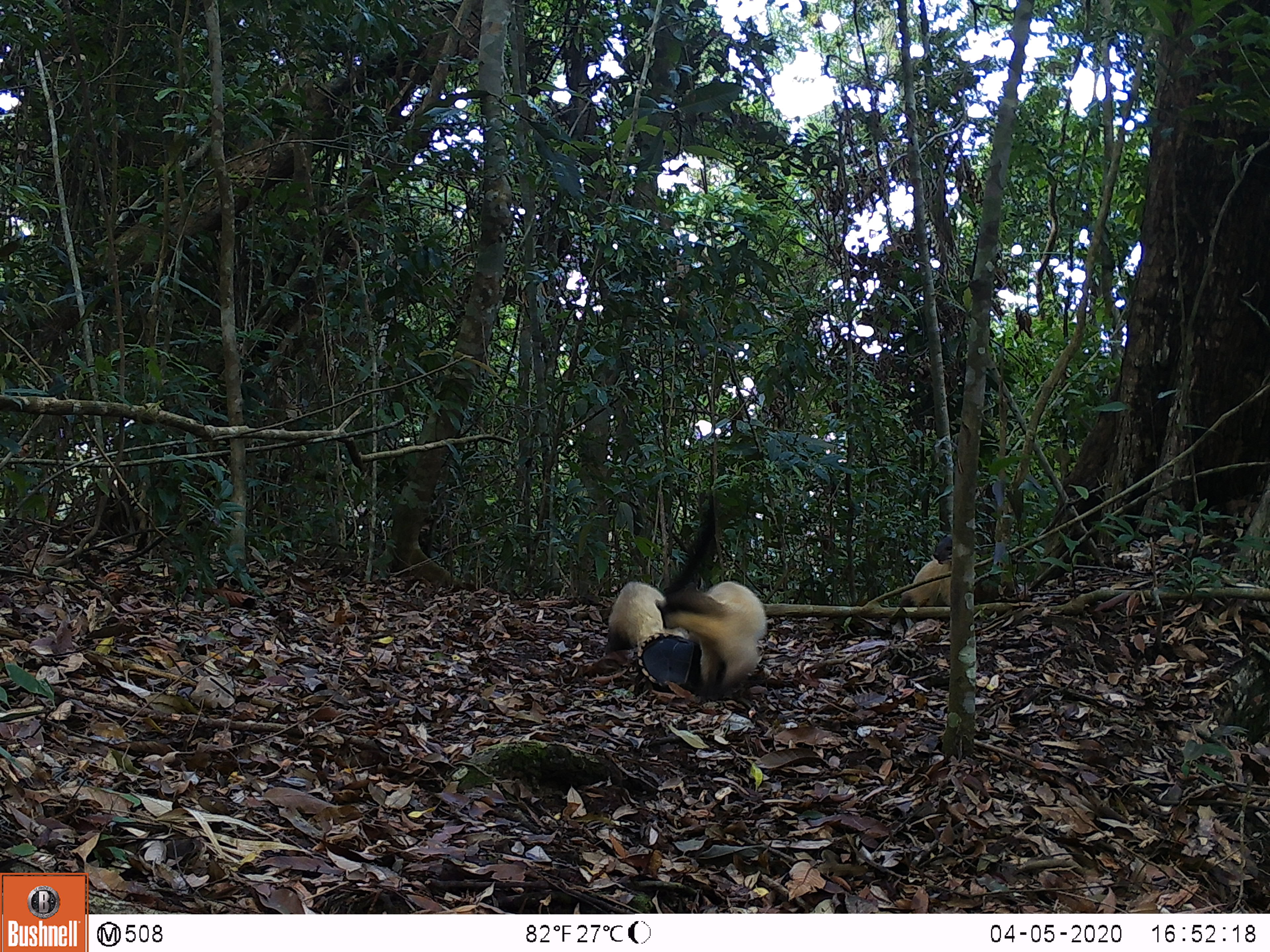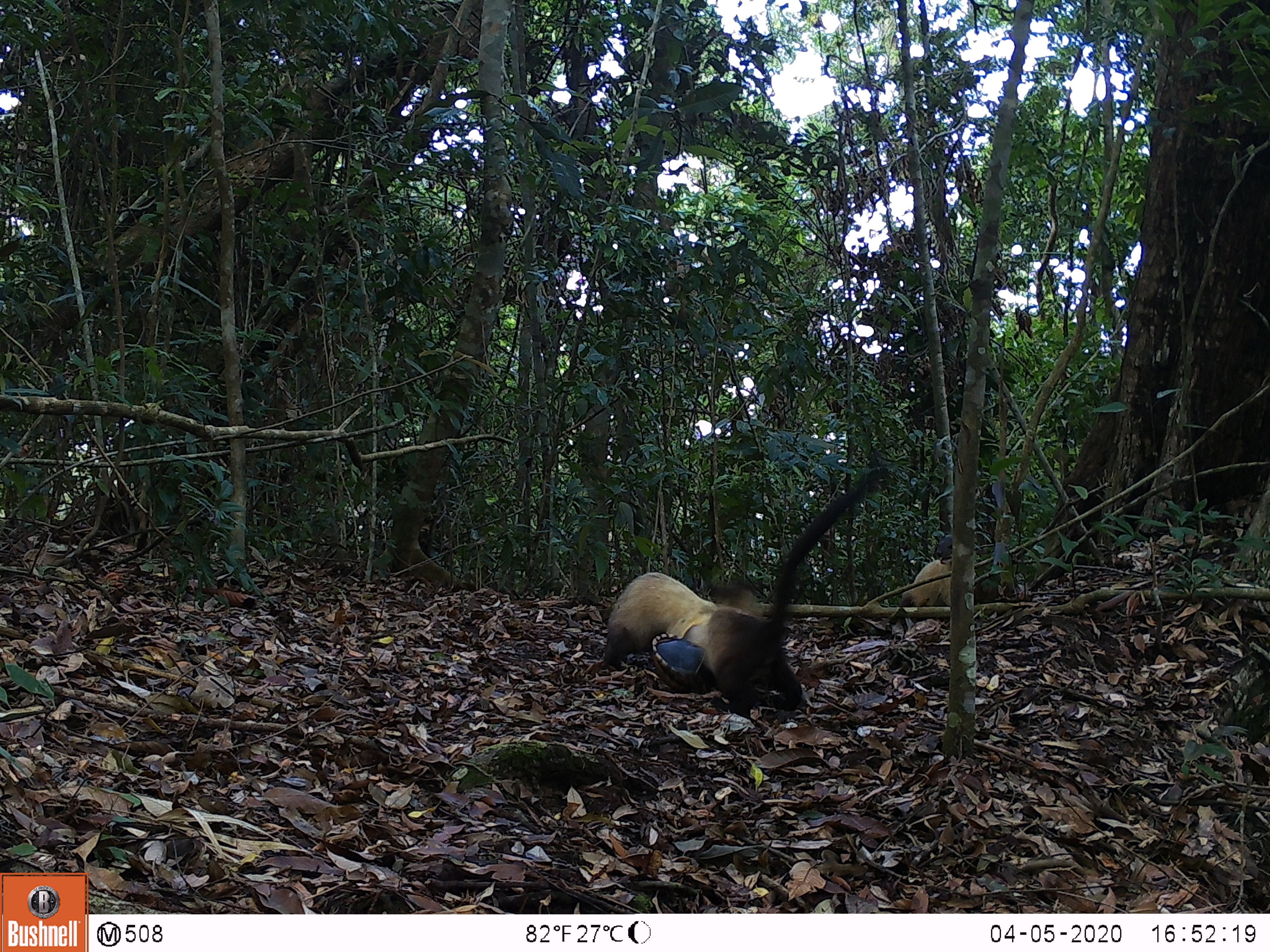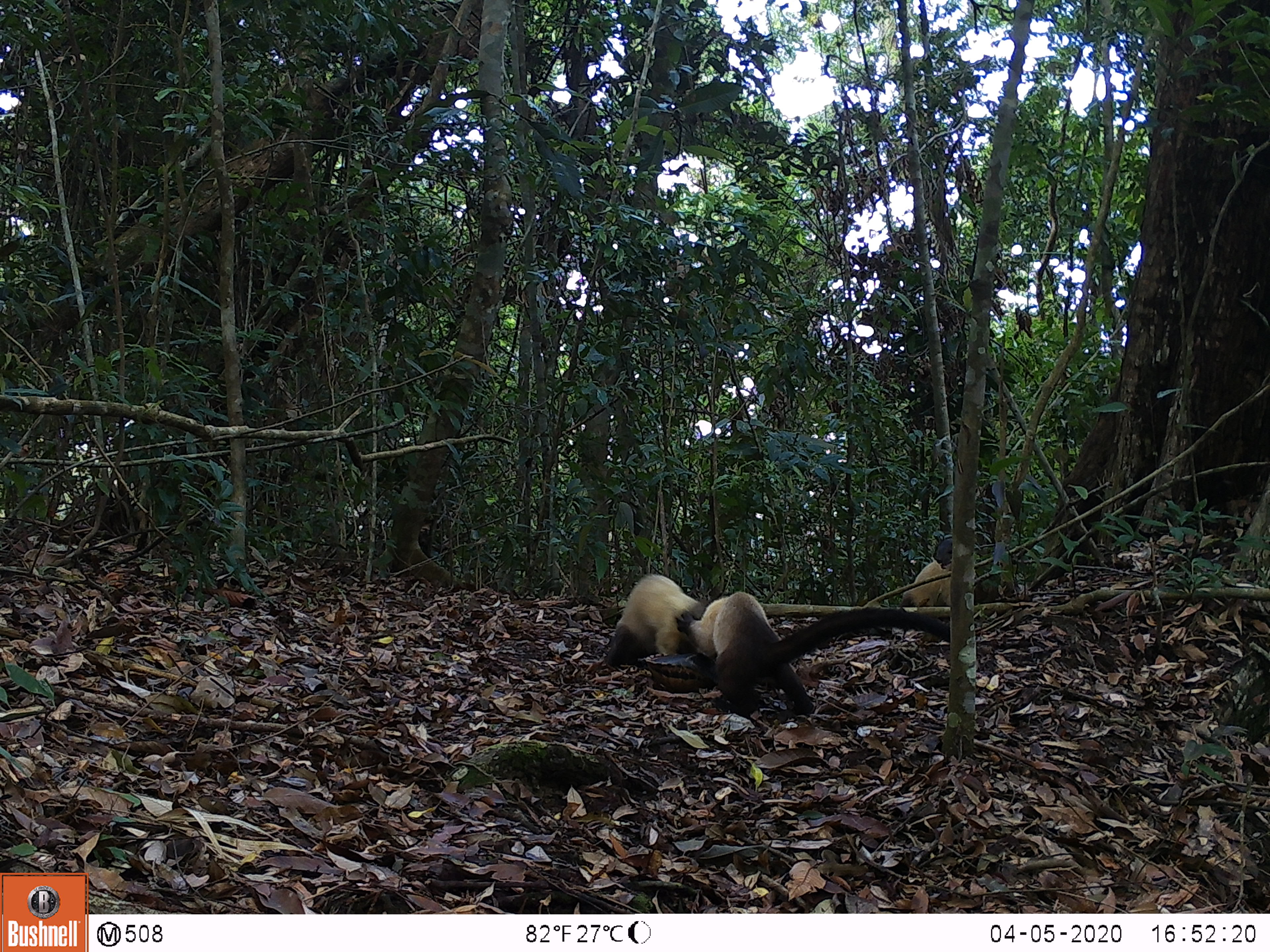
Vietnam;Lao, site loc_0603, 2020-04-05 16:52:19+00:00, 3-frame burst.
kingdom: Animalia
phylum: Chordata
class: Mammalia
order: Carnivora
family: Mustelidae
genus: Martes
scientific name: Martes flavigula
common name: yellow-throated marten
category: yellow throated marten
Yellow throated marten (yellow-throated marten) (Martes flavigula). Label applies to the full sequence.